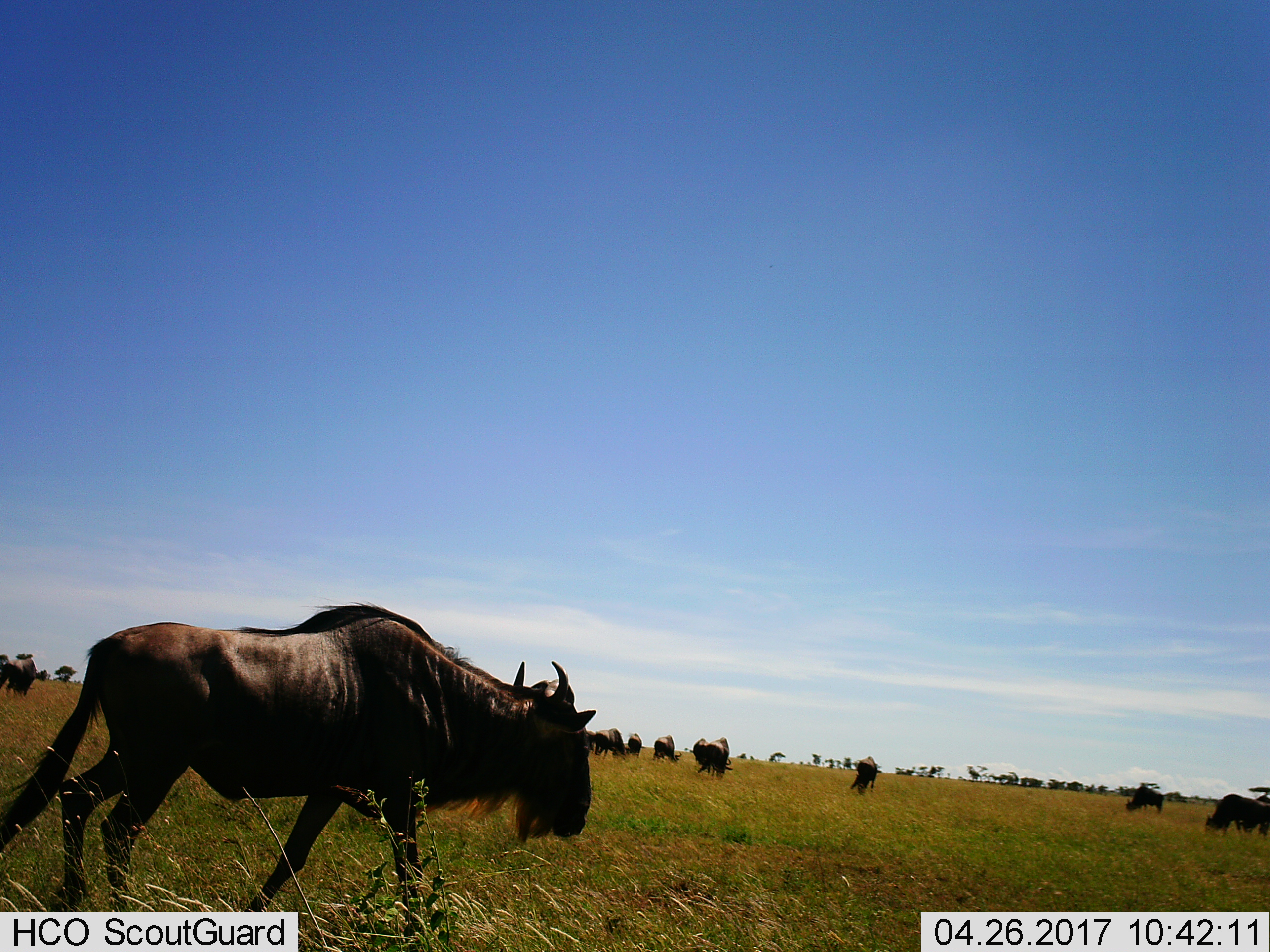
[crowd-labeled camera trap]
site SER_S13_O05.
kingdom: Animalia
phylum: Chordata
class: Mammalia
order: Artiodactyla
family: Bovidae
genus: Connochaetes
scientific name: Connochaetes taurinus taurinus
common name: blue wildebeest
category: wildebeestblue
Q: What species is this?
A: Wildebeestblue (blue wildebeest) (Connochaetes taurinus taurinus).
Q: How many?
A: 11-50.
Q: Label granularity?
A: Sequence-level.